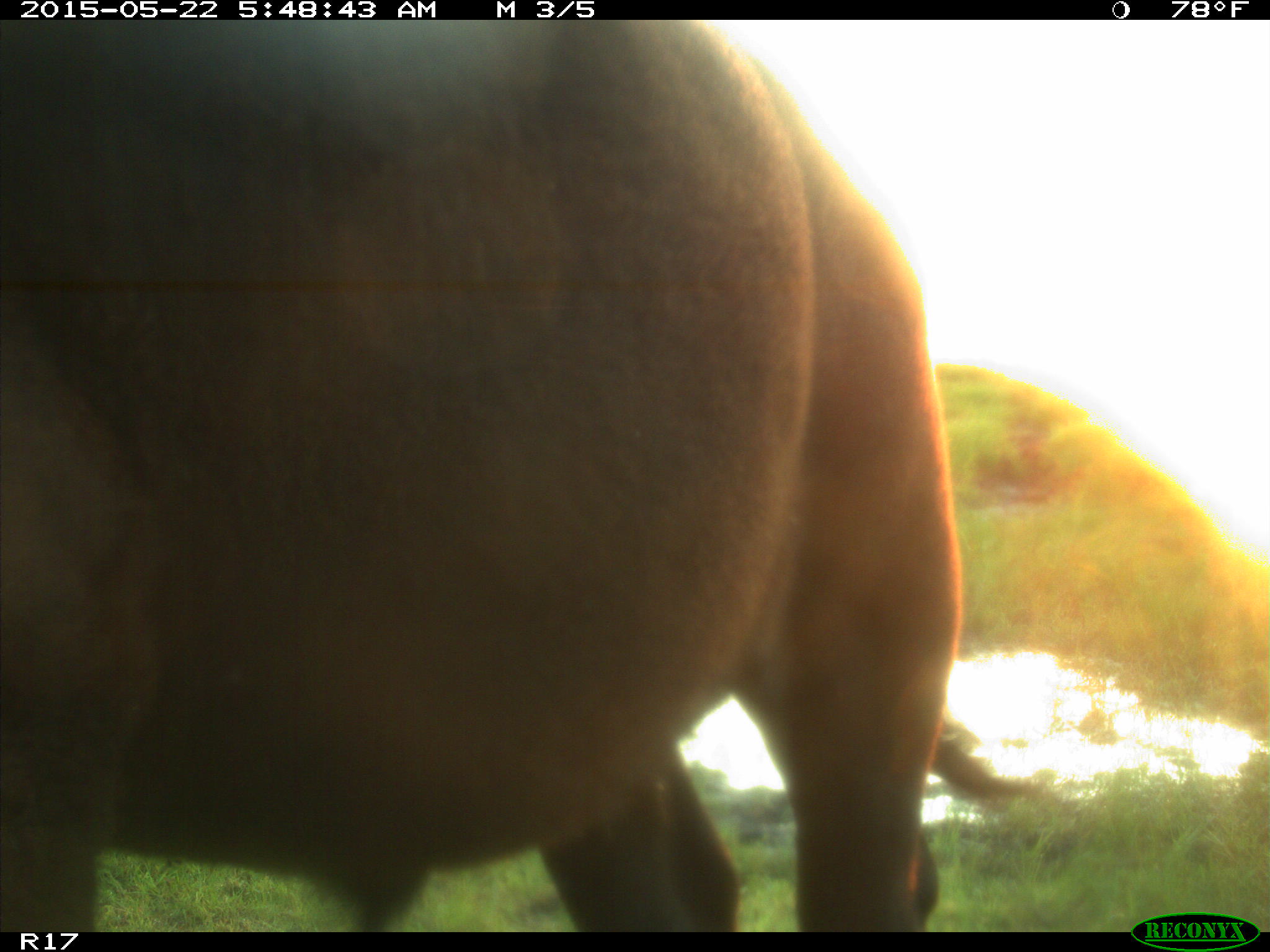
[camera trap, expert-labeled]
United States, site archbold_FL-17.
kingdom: Animalia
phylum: Chordata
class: Mammalia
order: Artiodactyla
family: Bovidae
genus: Bos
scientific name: Bos taurus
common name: domestic cow